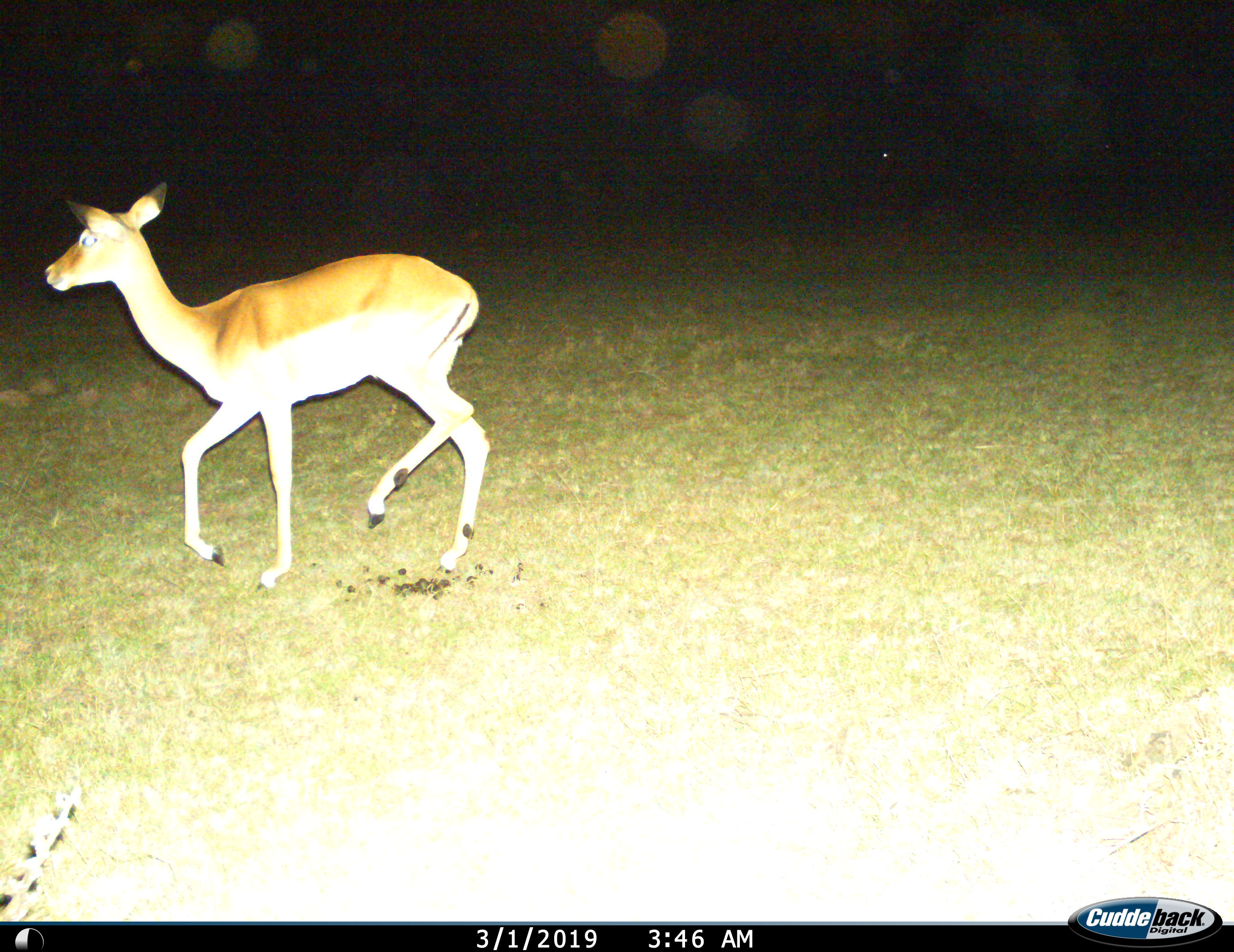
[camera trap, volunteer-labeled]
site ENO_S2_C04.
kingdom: Animalia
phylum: Chordata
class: Mammalia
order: Artiodactyla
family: Bovidae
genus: Aepyceros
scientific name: Aepyceros melampus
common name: impala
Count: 1.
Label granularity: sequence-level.